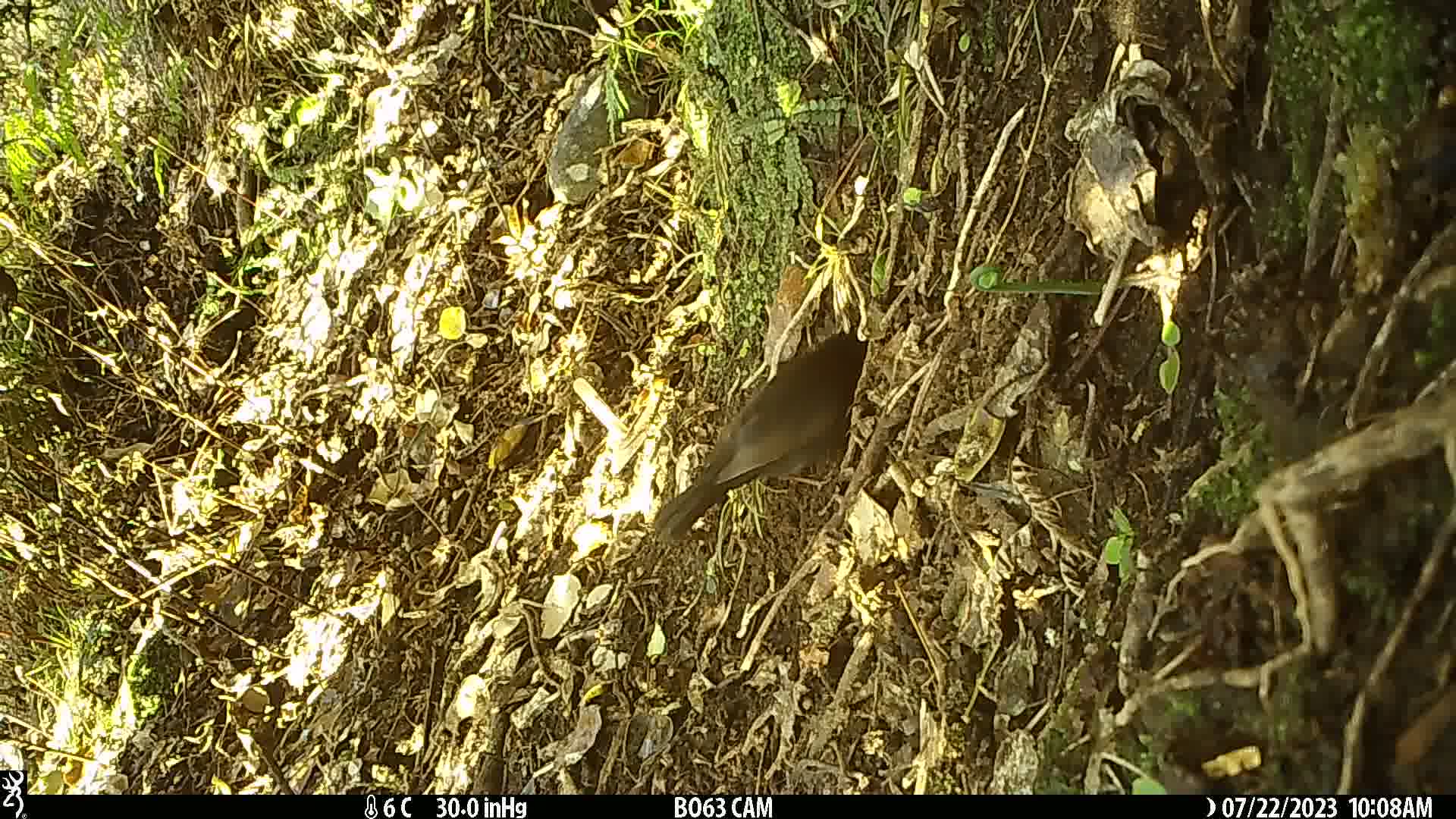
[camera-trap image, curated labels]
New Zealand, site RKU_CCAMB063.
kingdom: Animalia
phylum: Chordata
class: Aves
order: Passeriformes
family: Turdidae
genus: Turdus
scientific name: Turdus merula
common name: eurasian blackbird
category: blackbird